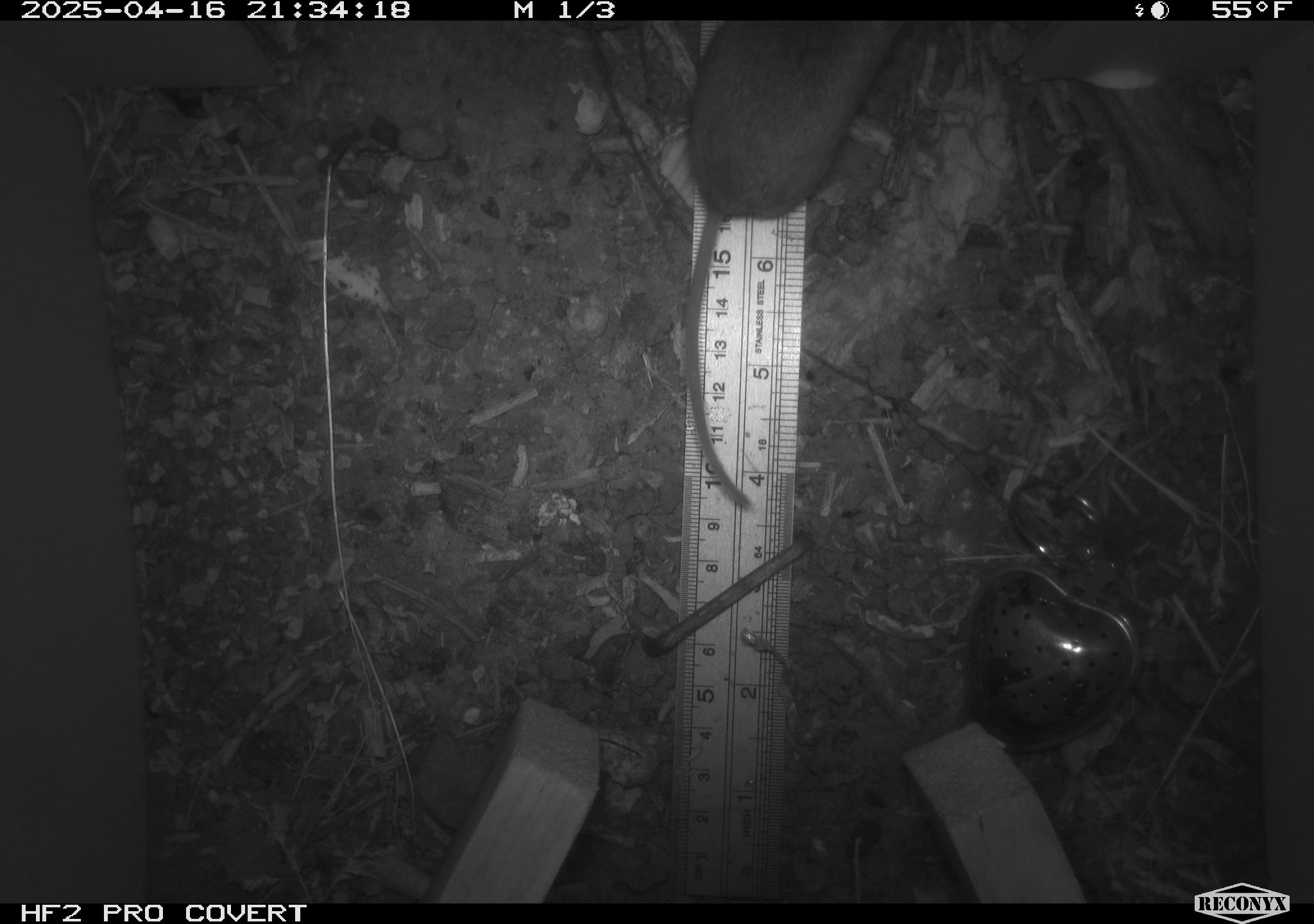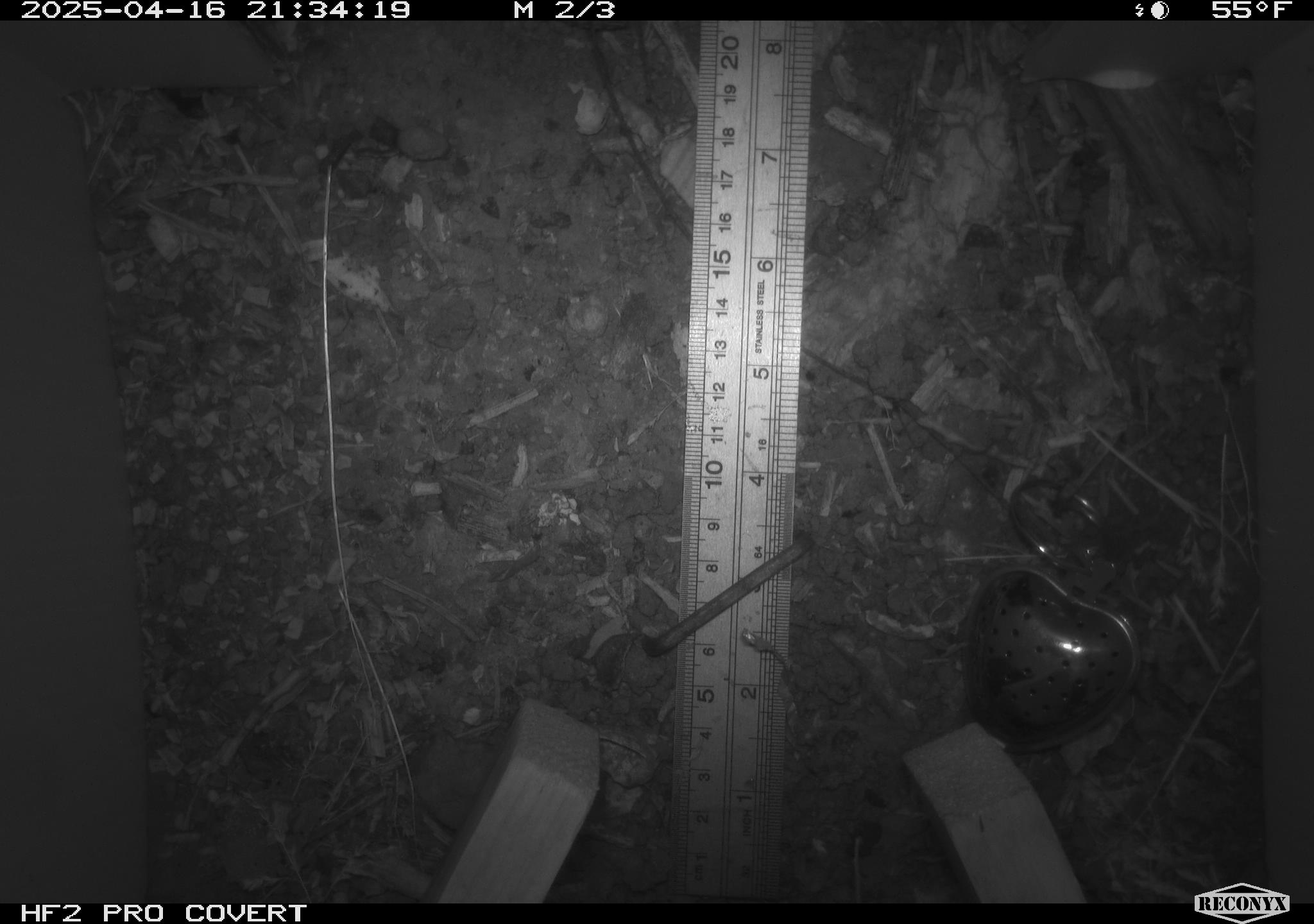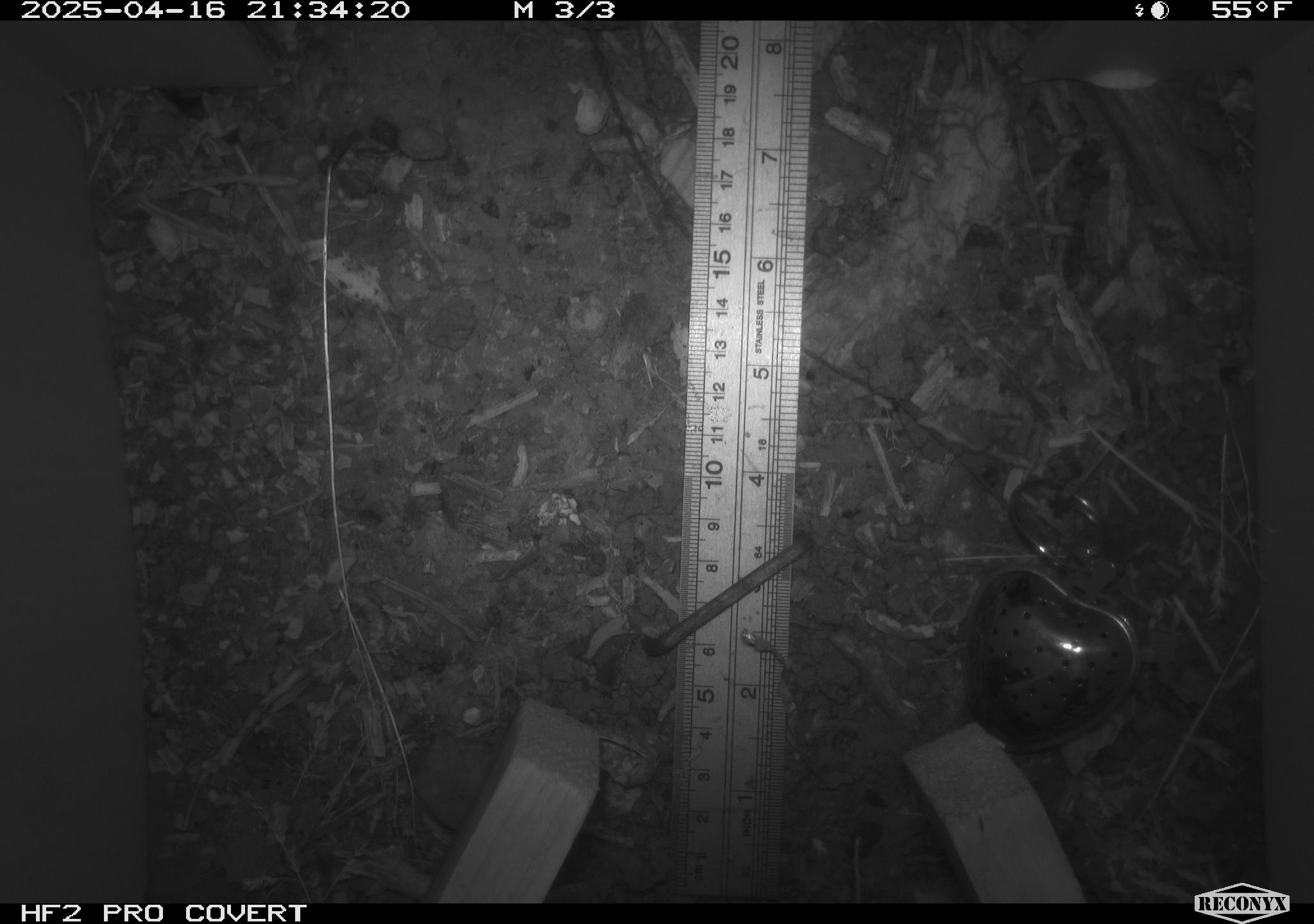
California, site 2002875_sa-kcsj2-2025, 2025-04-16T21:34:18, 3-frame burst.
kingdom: Animalia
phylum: Chordata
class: Mammalia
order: Rodentia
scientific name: Rodentia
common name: rodent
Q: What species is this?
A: Rodent (Rodentia).